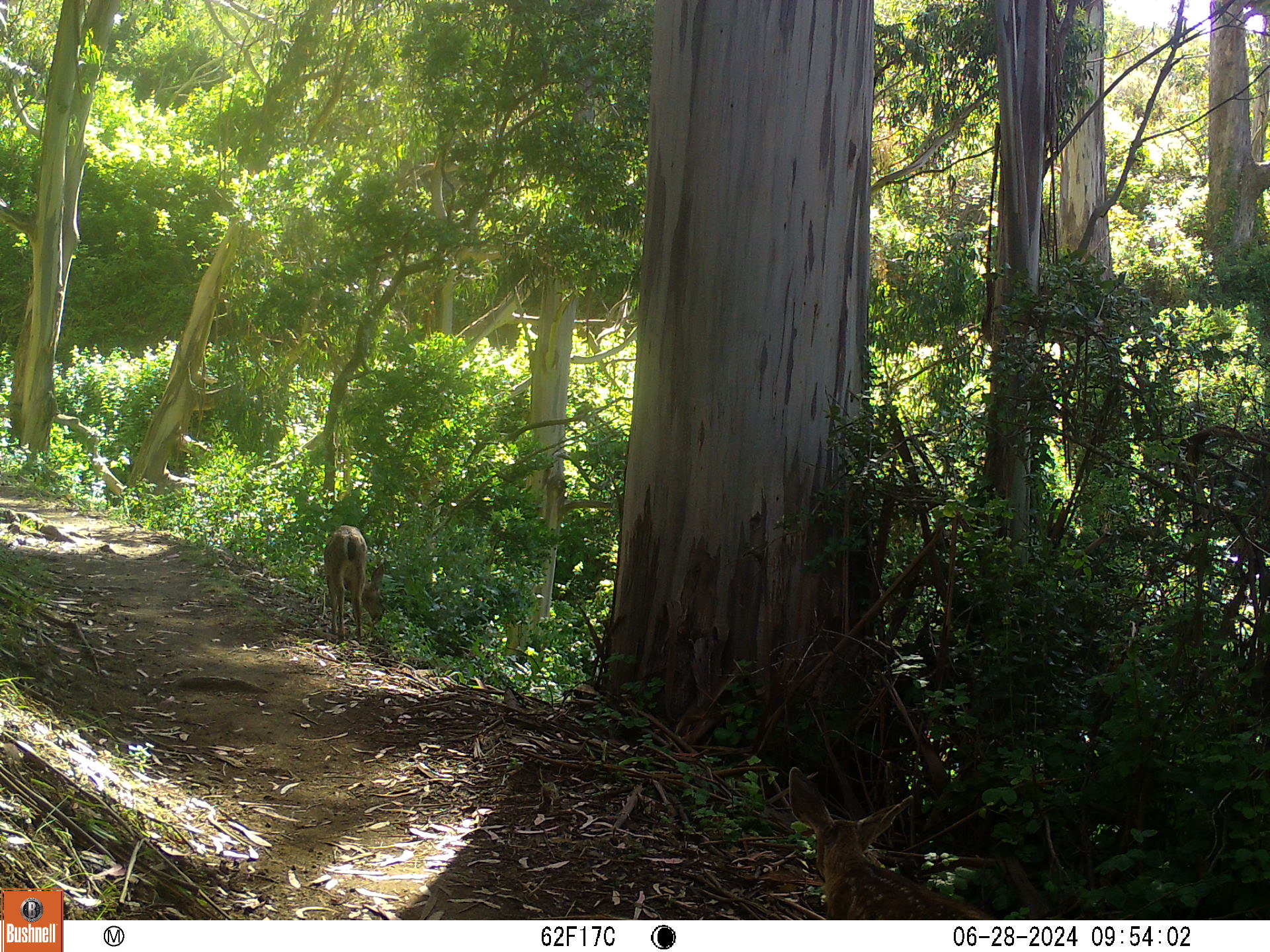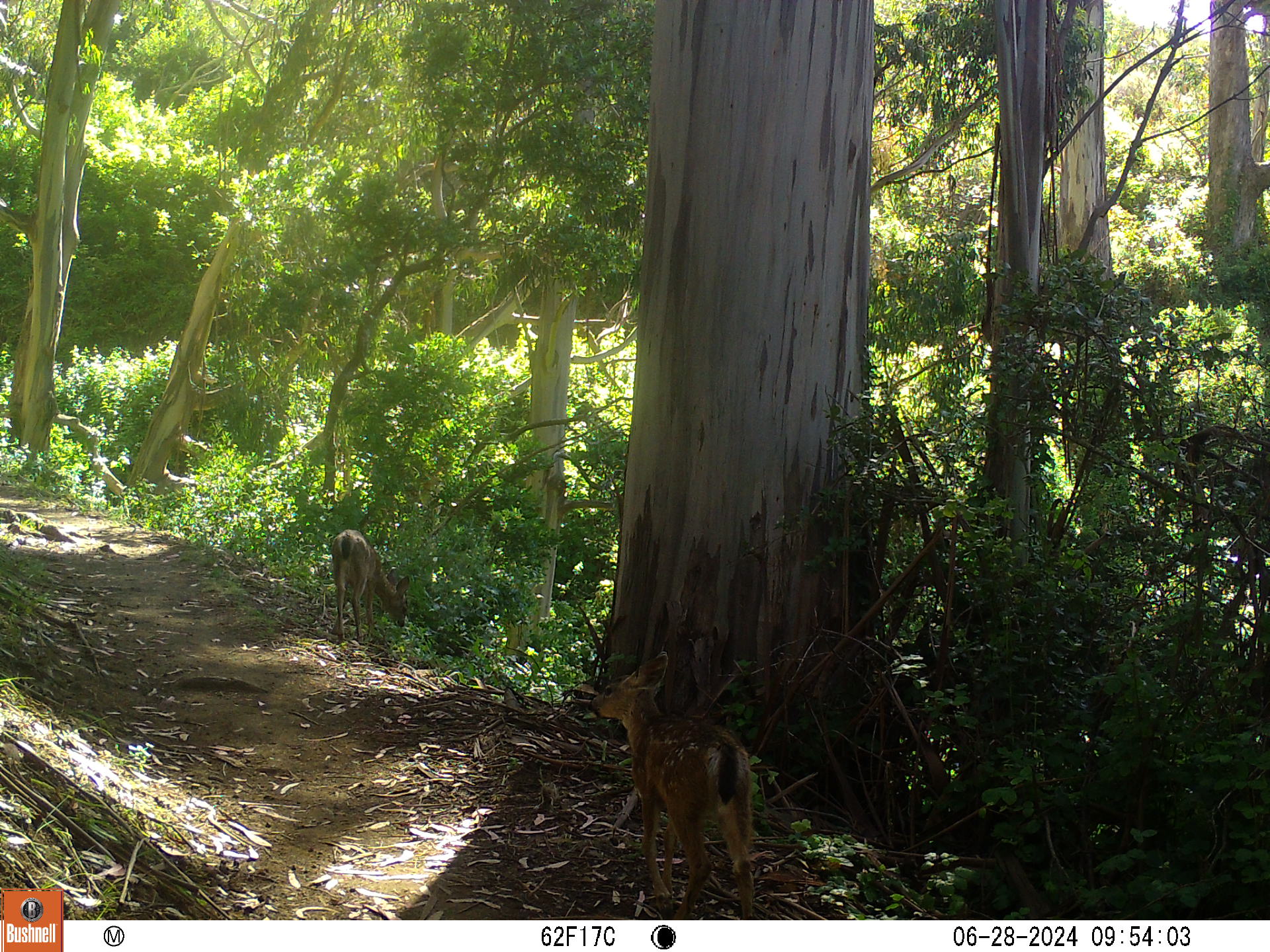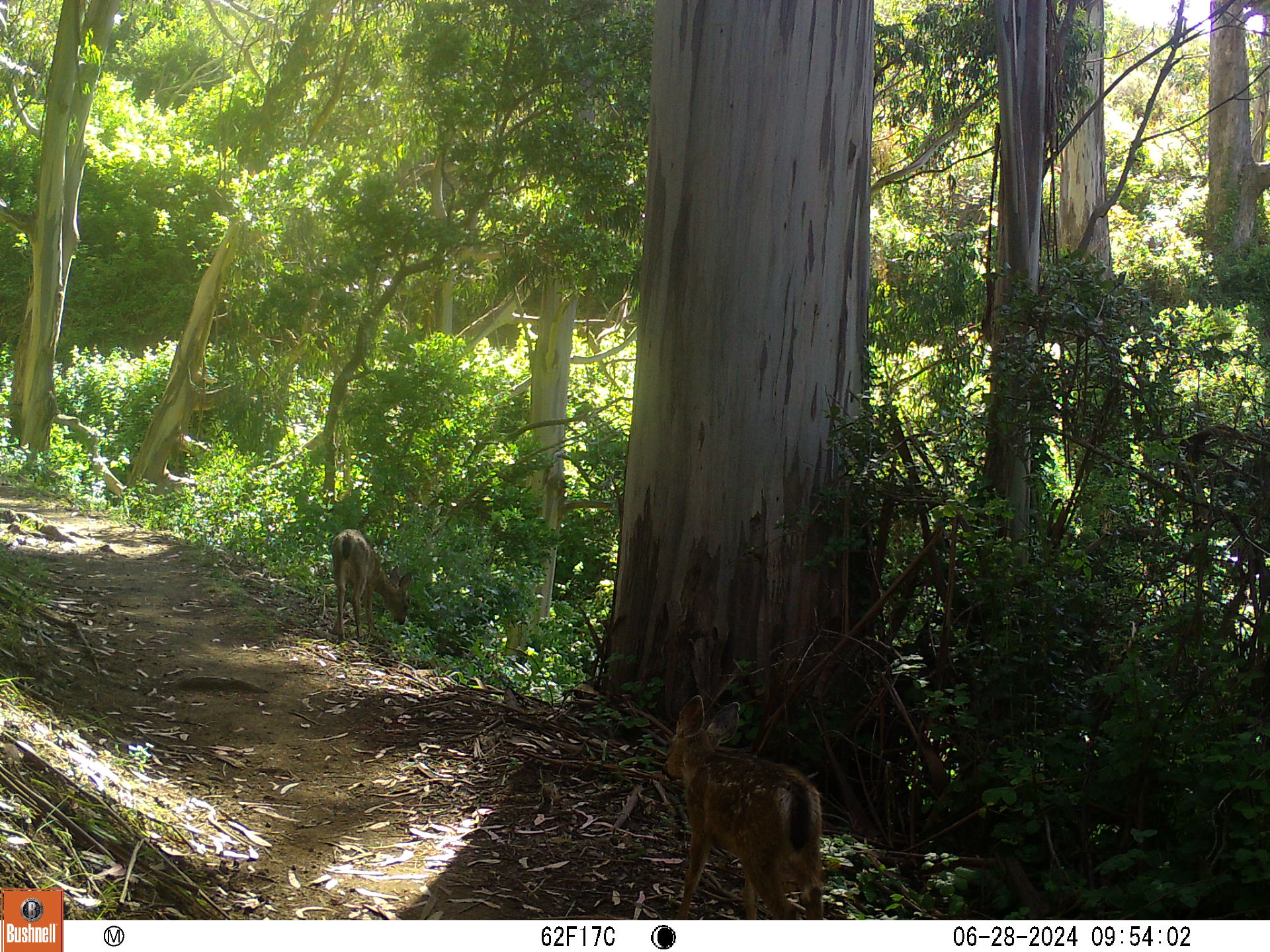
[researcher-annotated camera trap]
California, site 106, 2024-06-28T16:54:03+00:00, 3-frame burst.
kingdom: Animalia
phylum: Chordata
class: Mammalia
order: Artiodactyla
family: Cervidae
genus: Odocoileus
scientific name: Odocoileus hemionus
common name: mule deer